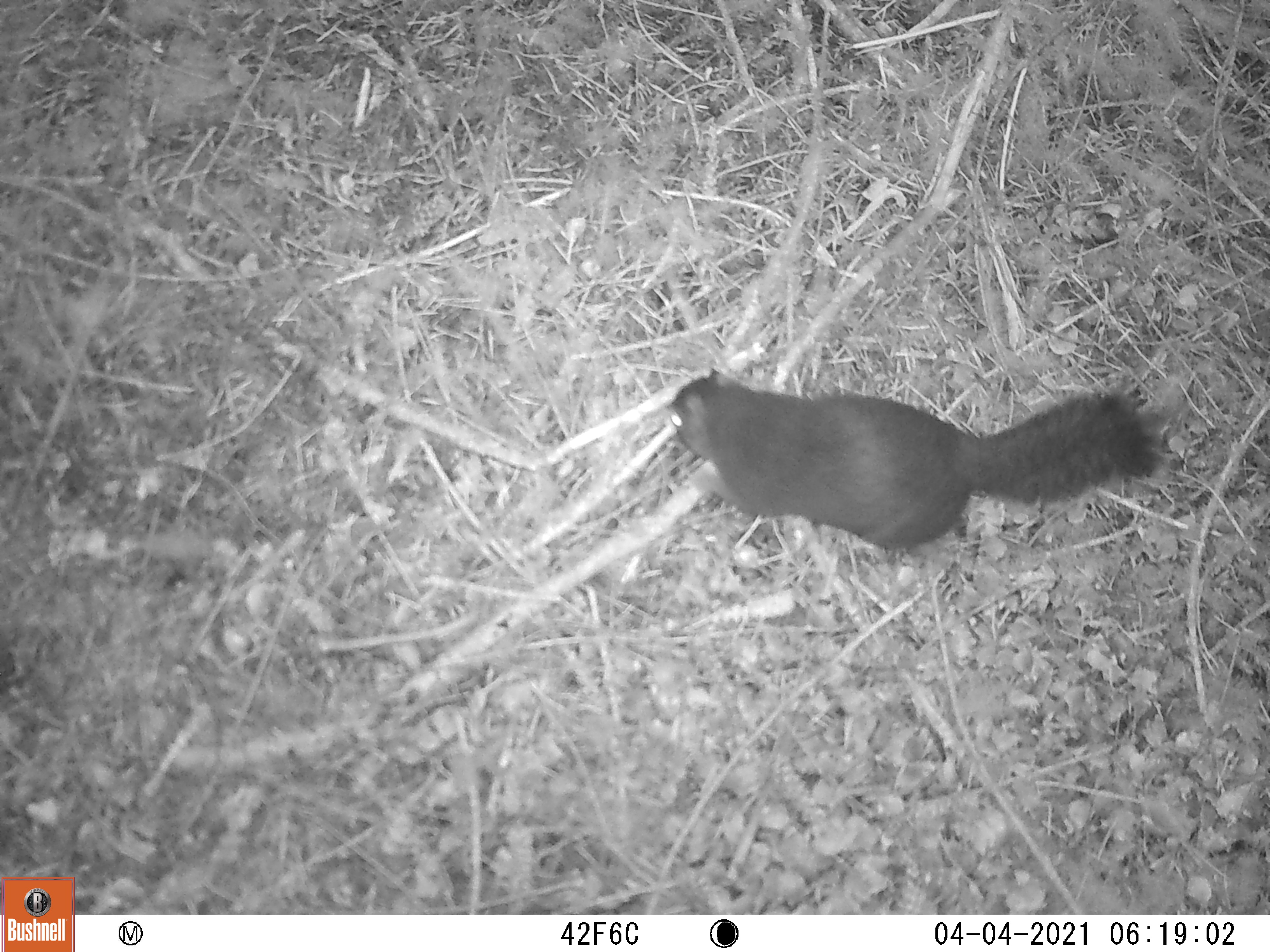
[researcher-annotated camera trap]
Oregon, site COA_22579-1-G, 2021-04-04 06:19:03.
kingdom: Animalia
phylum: Chordata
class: Mammalia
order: Rodentia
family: Sciuridae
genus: Tamiasciurus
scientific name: Tamiasciurus douglasii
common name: douglas squirrel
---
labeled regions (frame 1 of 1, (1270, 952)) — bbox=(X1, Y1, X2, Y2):
douglas squirrel: bbox=(656, 361, 1173, 563)